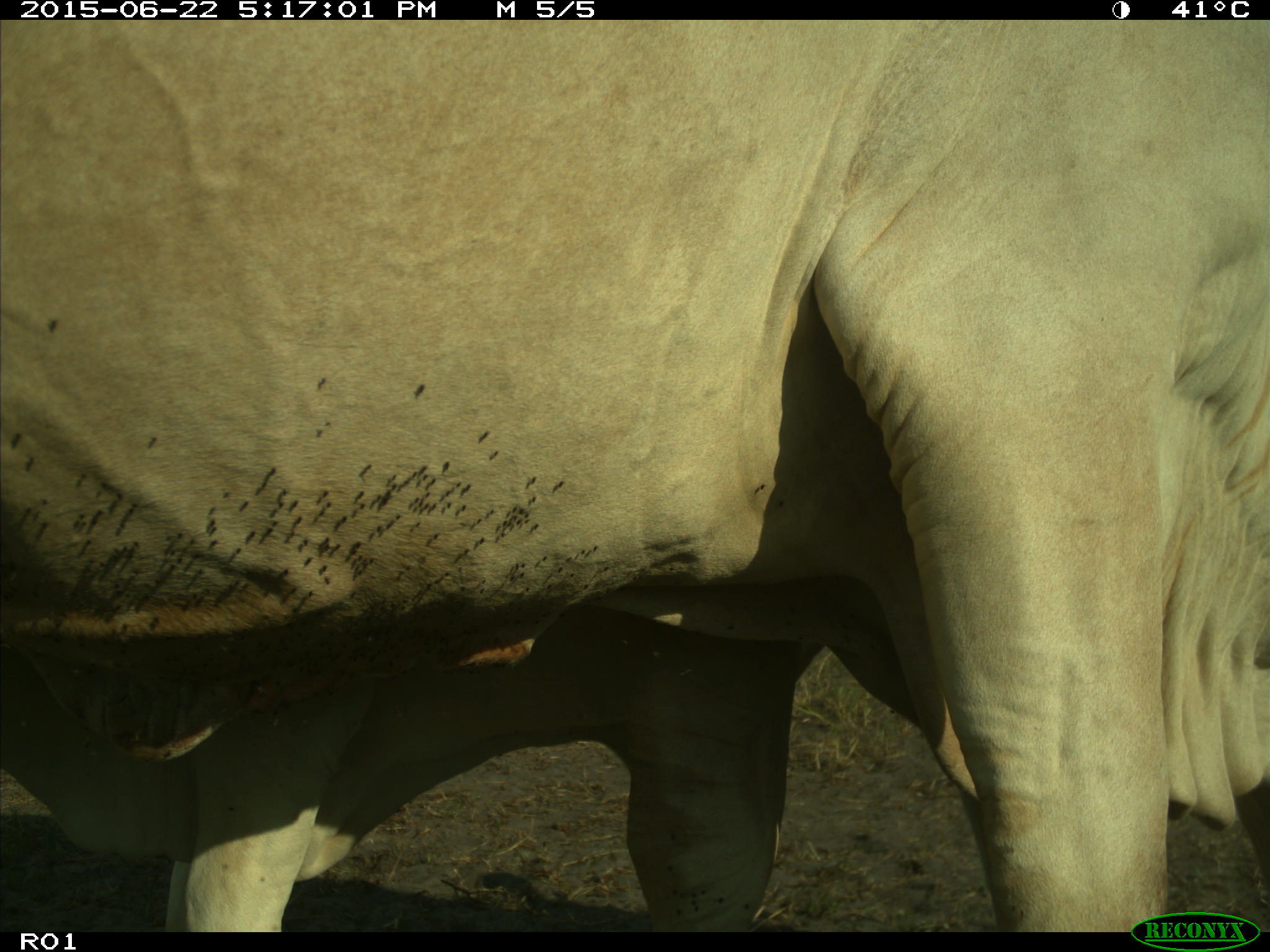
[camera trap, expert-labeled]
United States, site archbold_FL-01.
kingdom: Animalia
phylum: Chordata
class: Mammalia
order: Artiodactyla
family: Bovidae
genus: Bos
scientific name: Bos taurus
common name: domestic cow